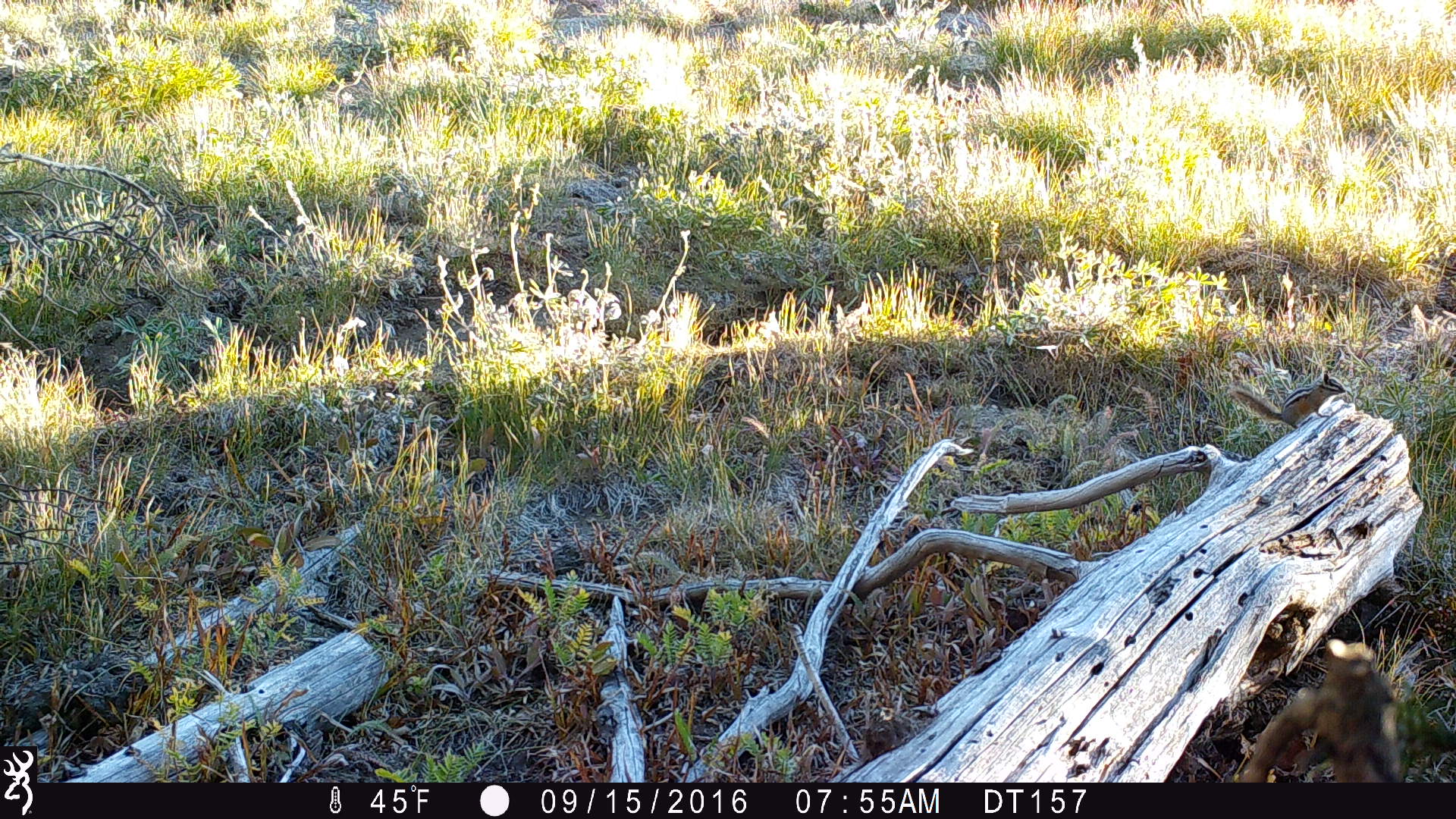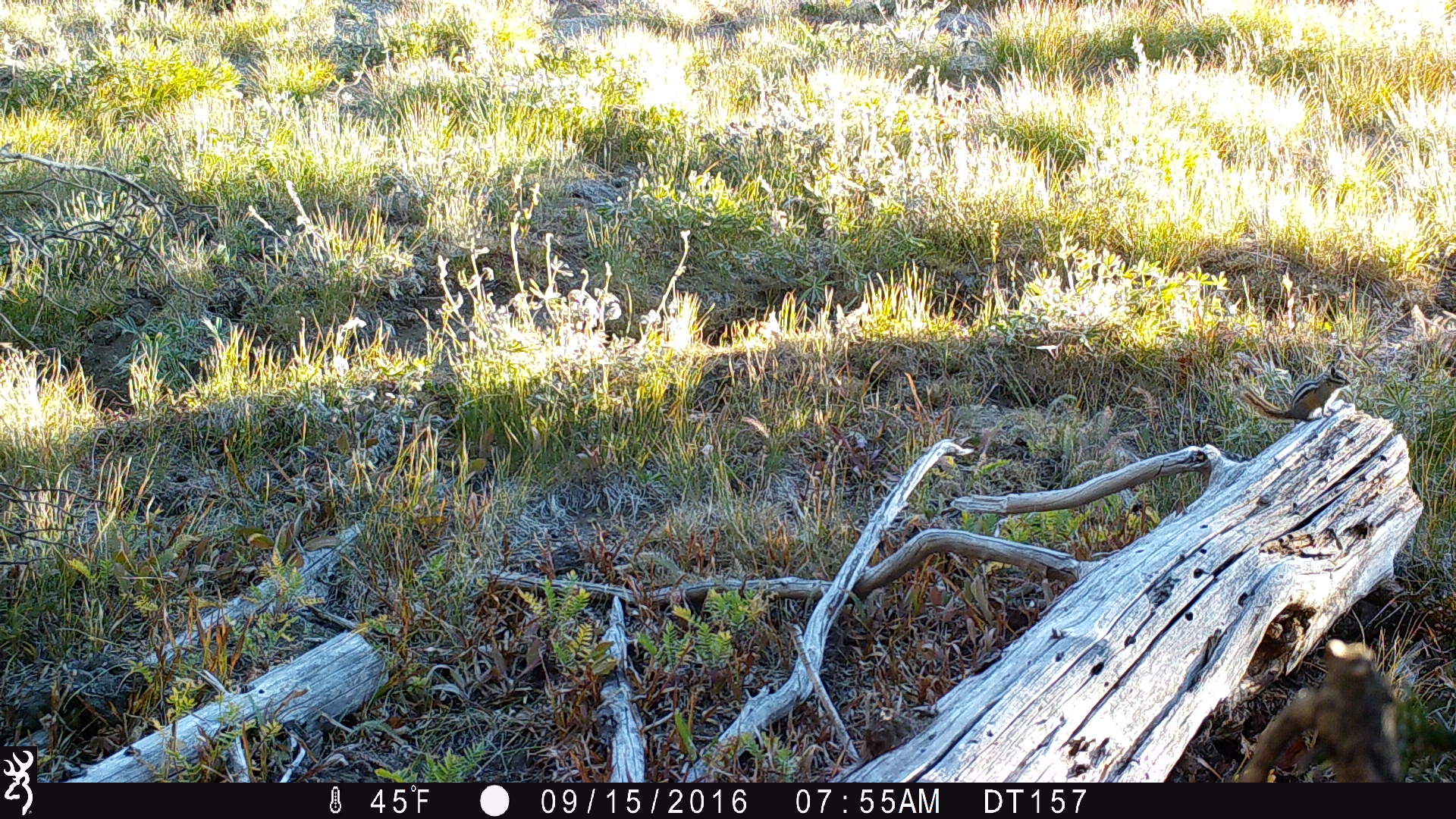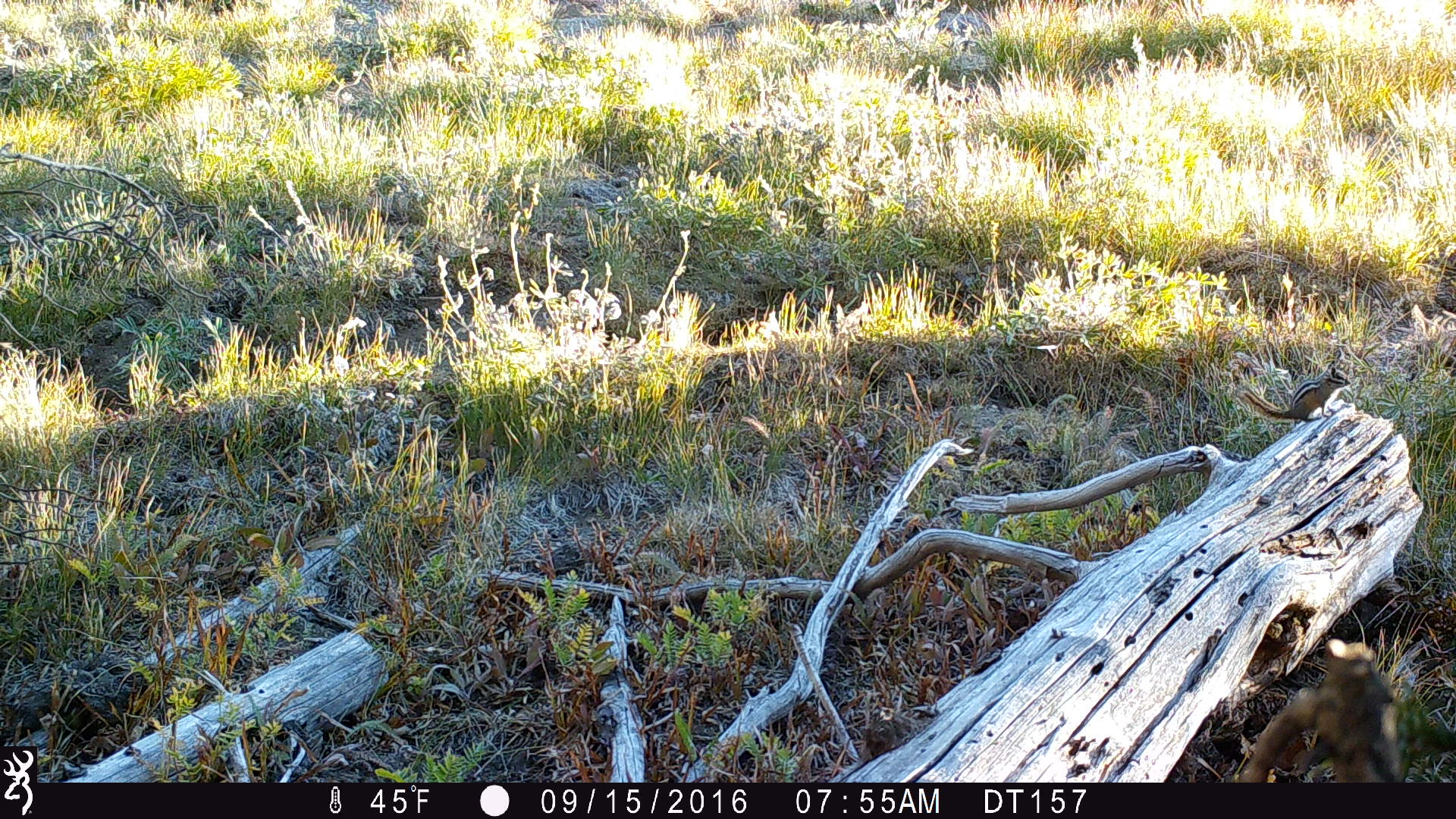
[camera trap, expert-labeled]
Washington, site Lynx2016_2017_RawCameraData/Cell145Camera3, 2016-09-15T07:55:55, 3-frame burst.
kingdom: Animalia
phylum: Chordata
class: Mammalia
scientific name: Mammalia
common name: small mammal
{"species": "small mammal (Mammalia)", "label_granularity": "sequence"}